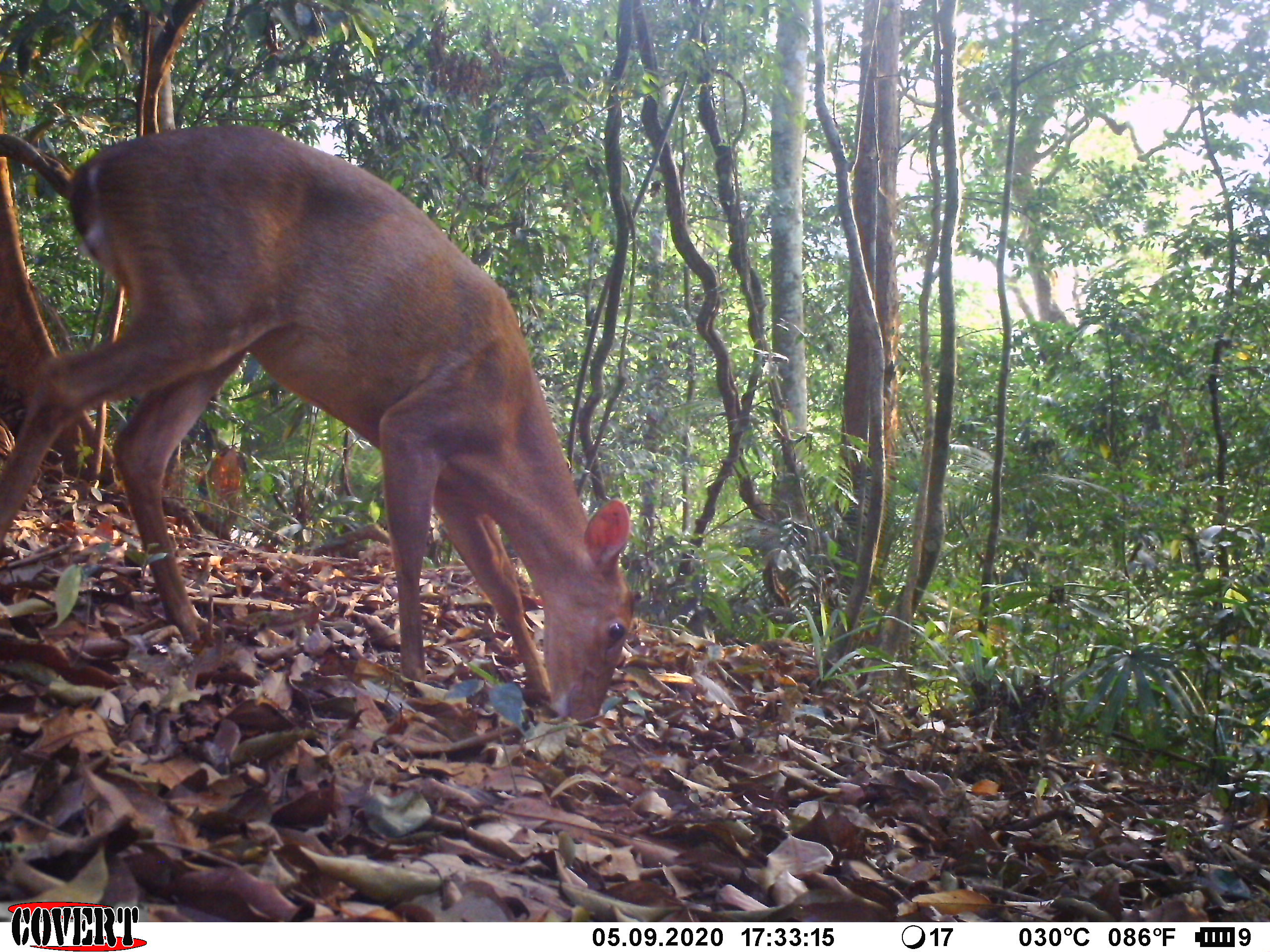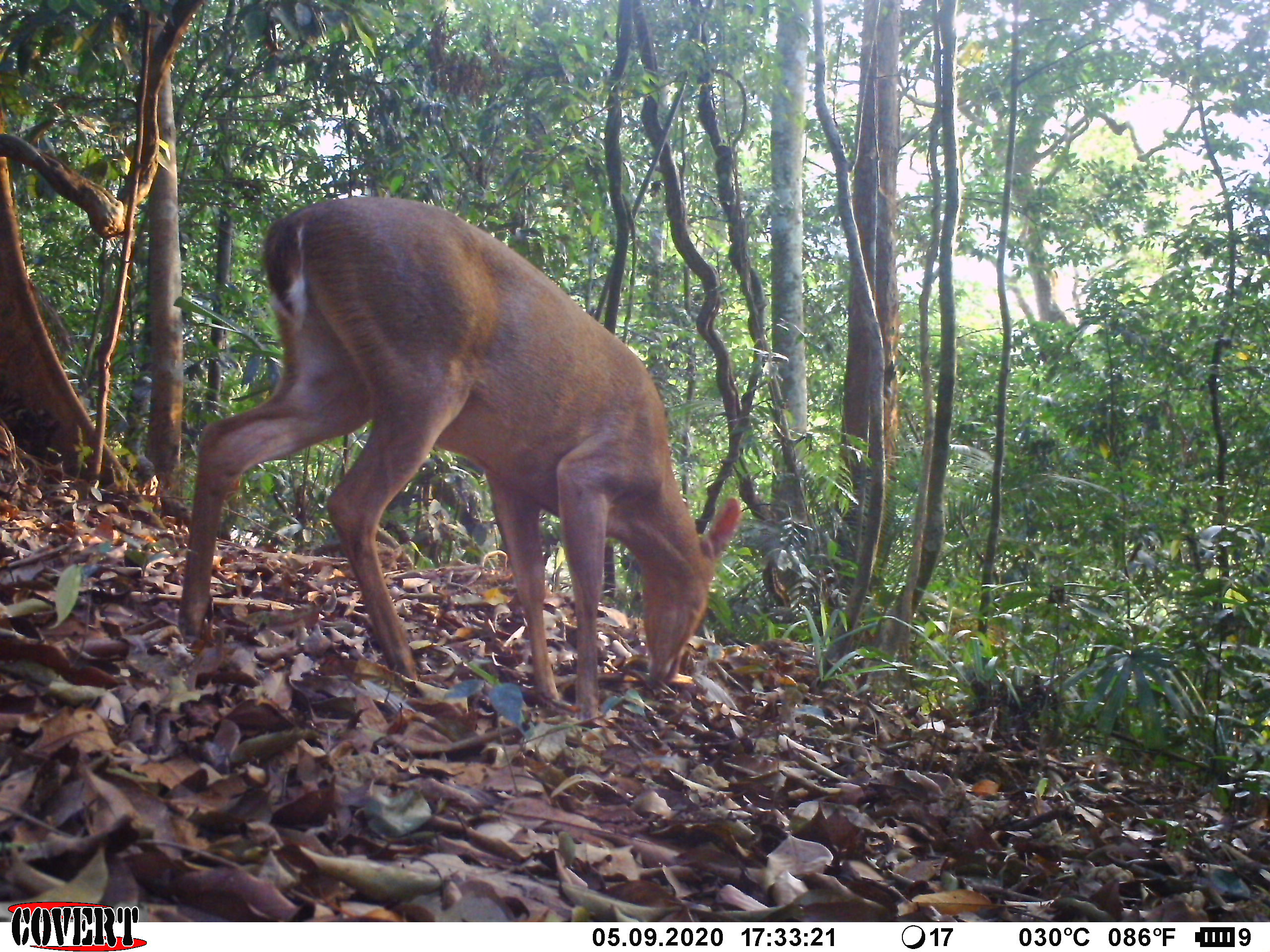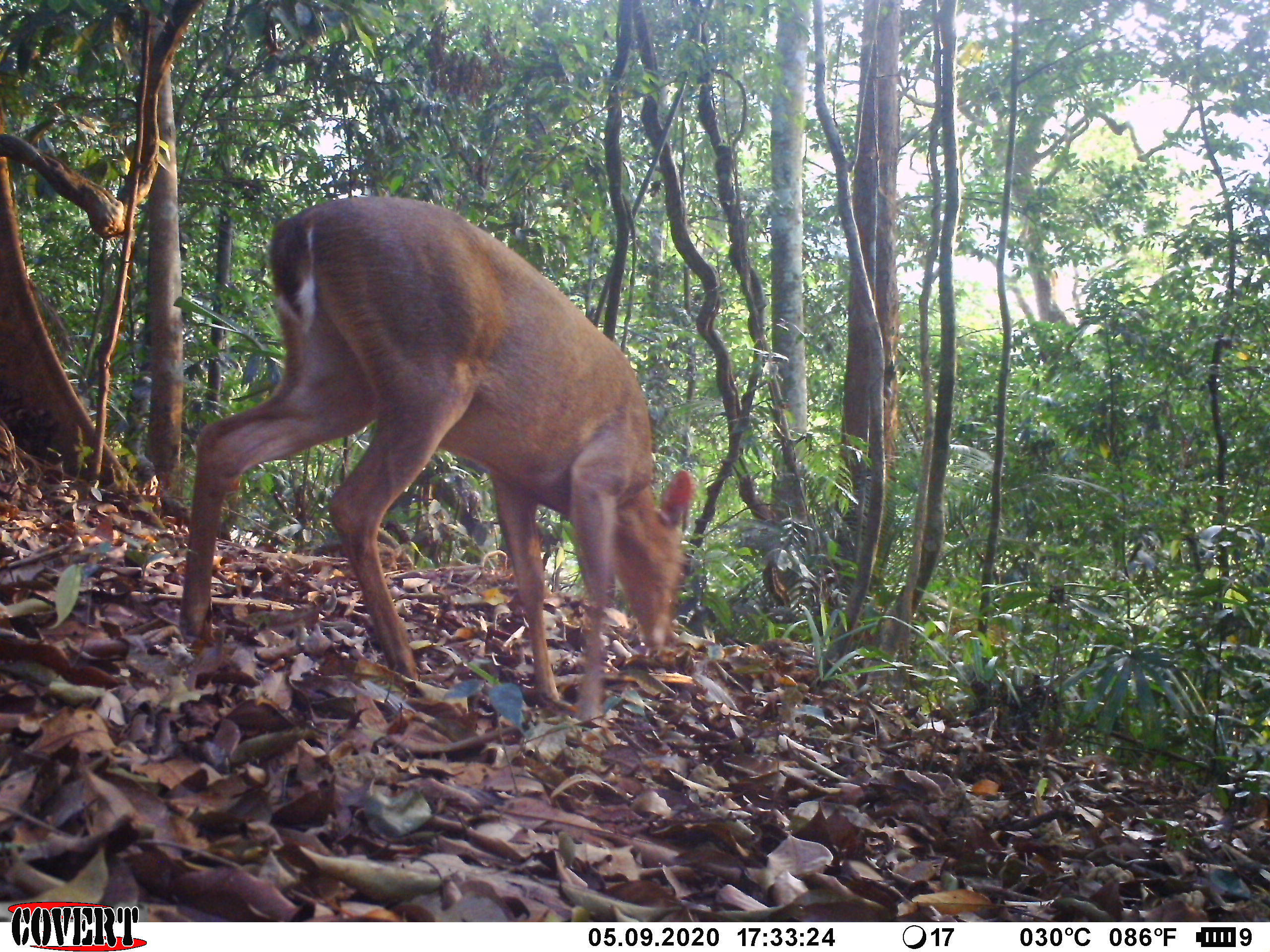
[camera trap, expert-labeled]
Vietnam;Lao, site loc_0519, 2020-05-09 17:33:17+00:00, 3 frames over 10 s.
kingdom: Animalia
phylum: Chordata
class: Mammalia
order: Artiodactyla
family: Cervidae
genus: Muntiacus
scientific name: Muntiacus vuquangensis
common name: large-antlered muntjac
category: large antlered muntjac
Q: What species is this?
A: Large antlered muntjac (large-antlered muntjac) (Muntiacus vuquangensis).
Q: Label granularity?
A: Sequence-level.